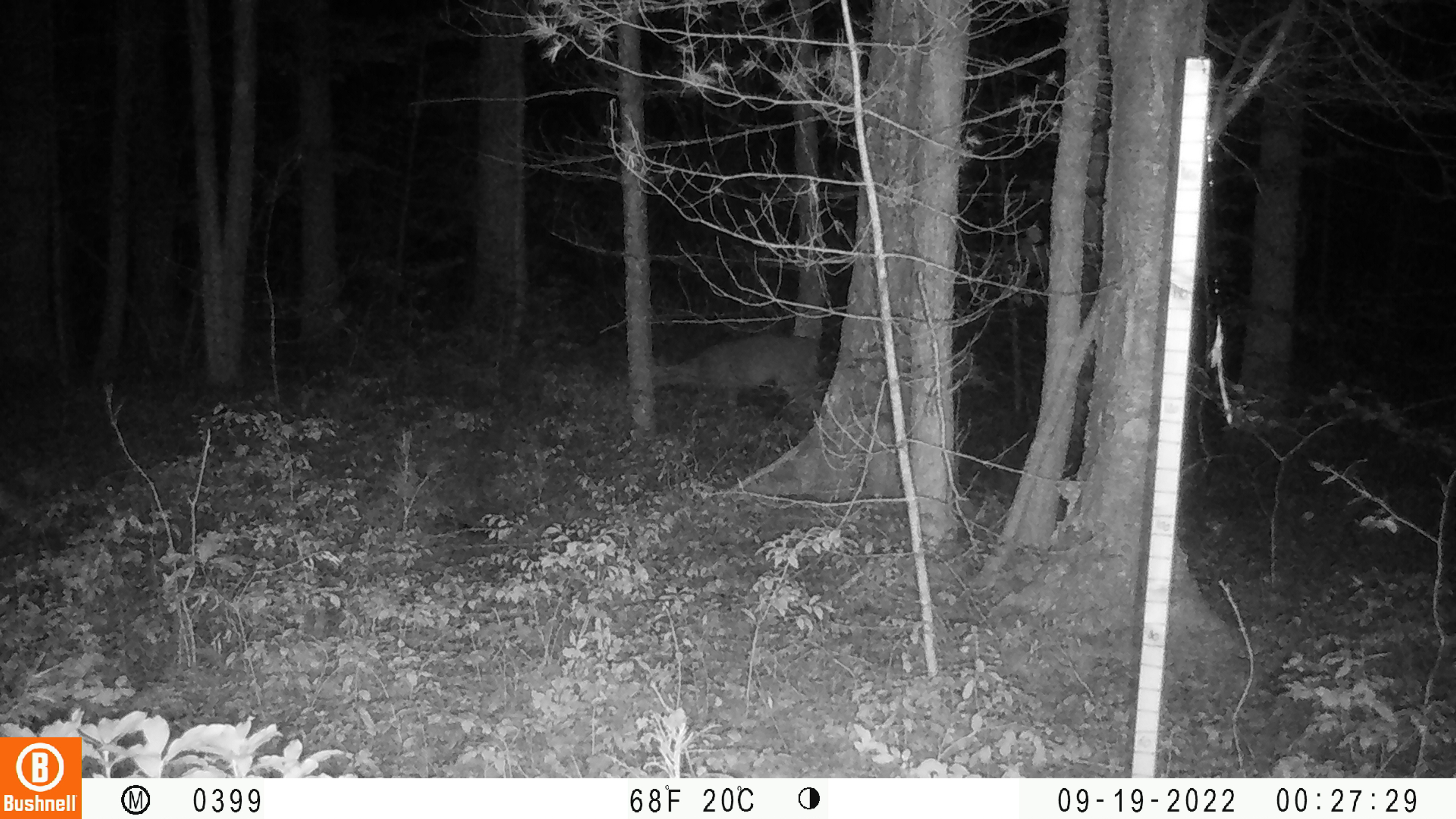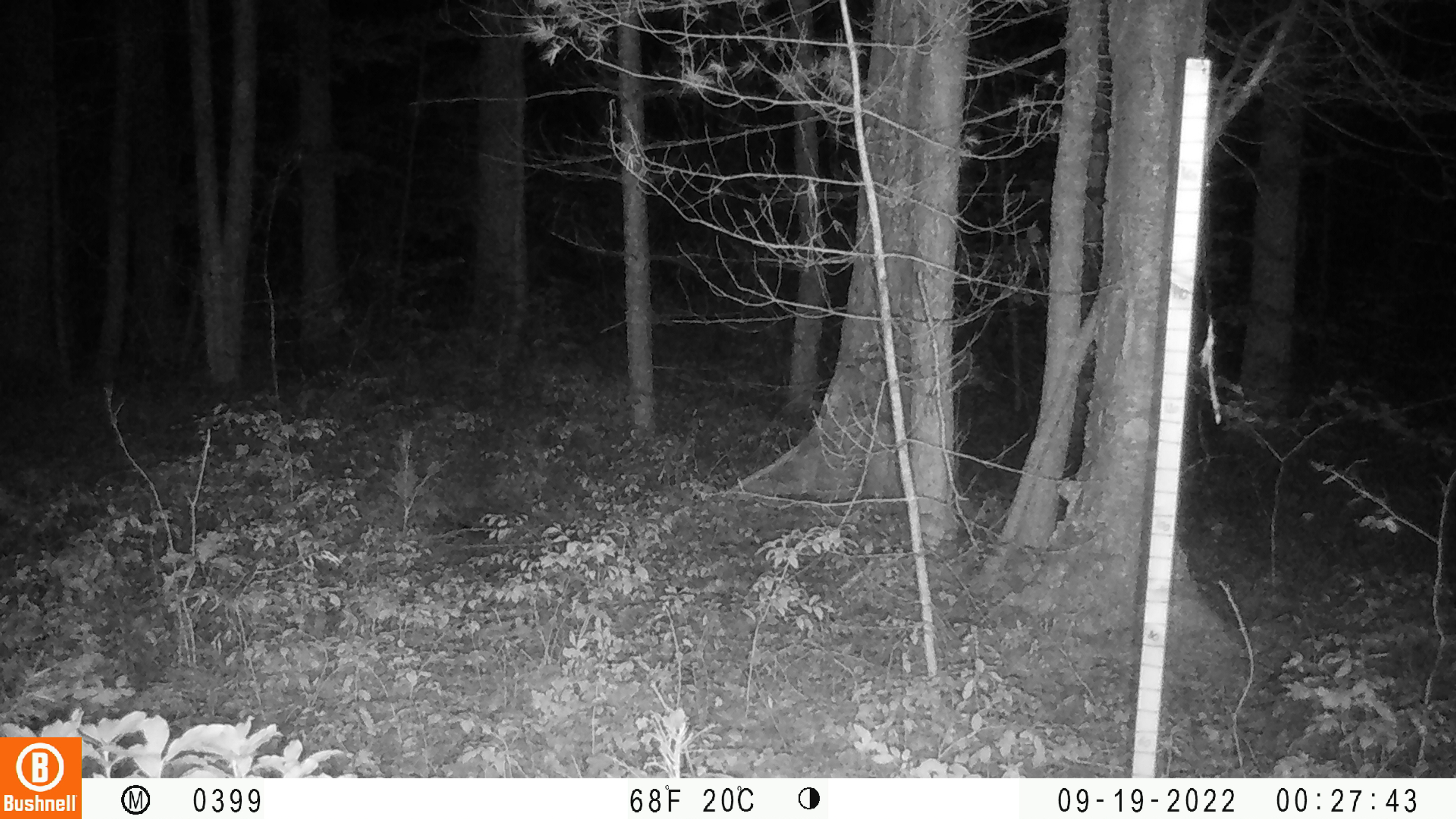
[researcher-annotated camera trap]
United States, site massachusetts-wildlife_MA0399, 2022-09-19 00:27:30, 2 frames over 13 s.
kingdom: Animalia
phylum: Chordata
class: Mammalia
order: Artiodactyla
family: Cervidae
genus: Odocoileus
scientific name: Odocoileus virginianus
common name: white-tailed deer